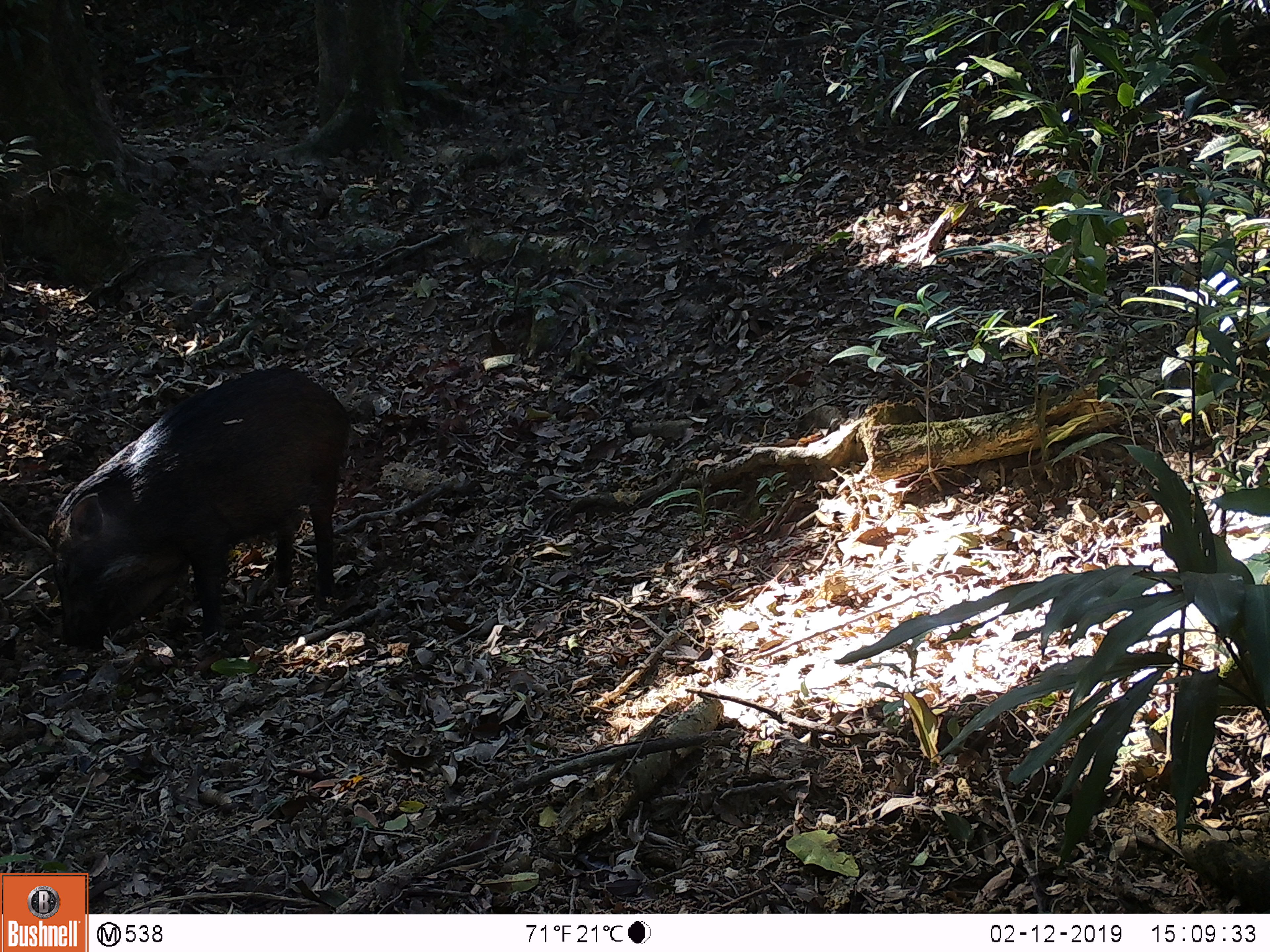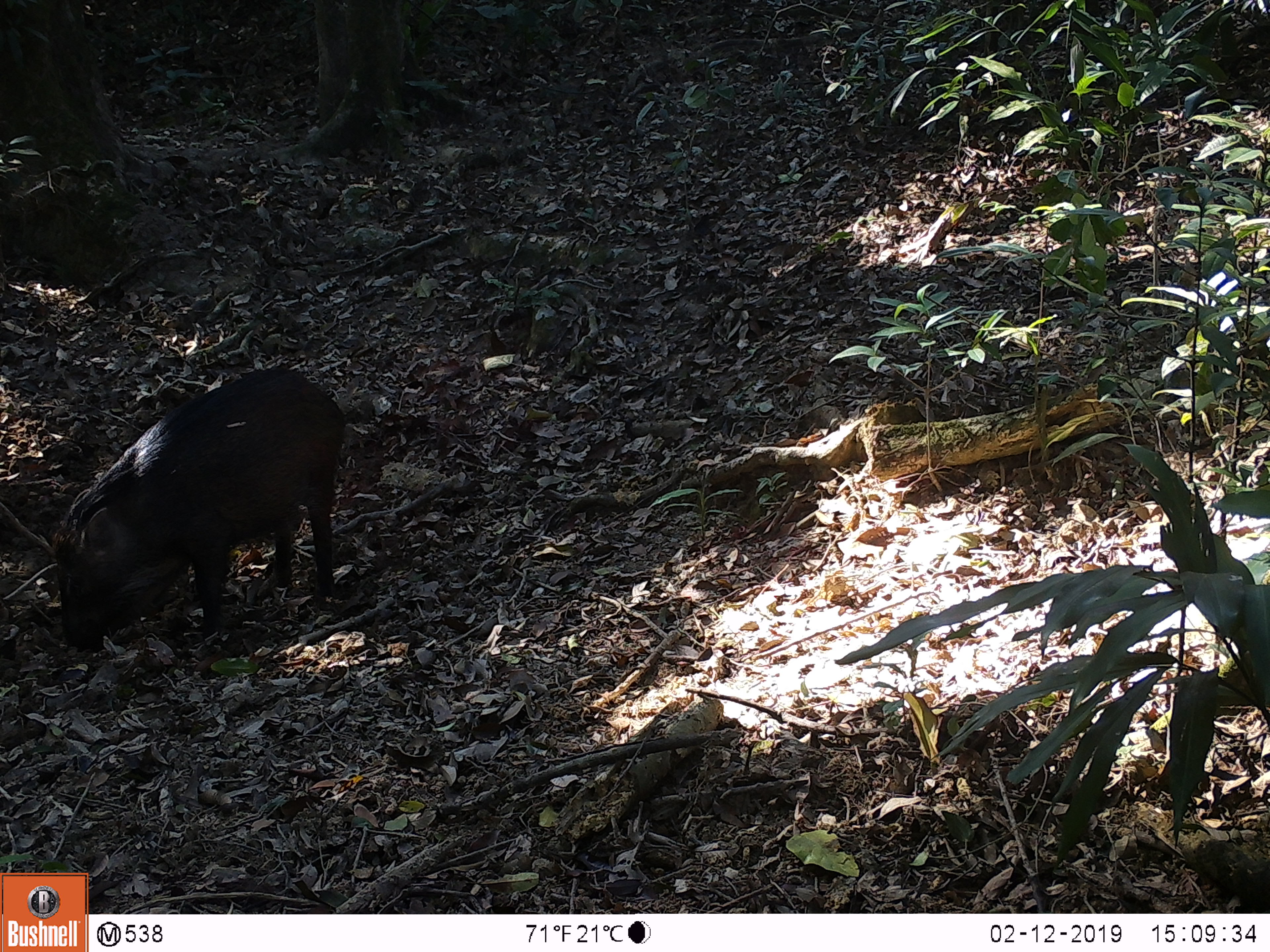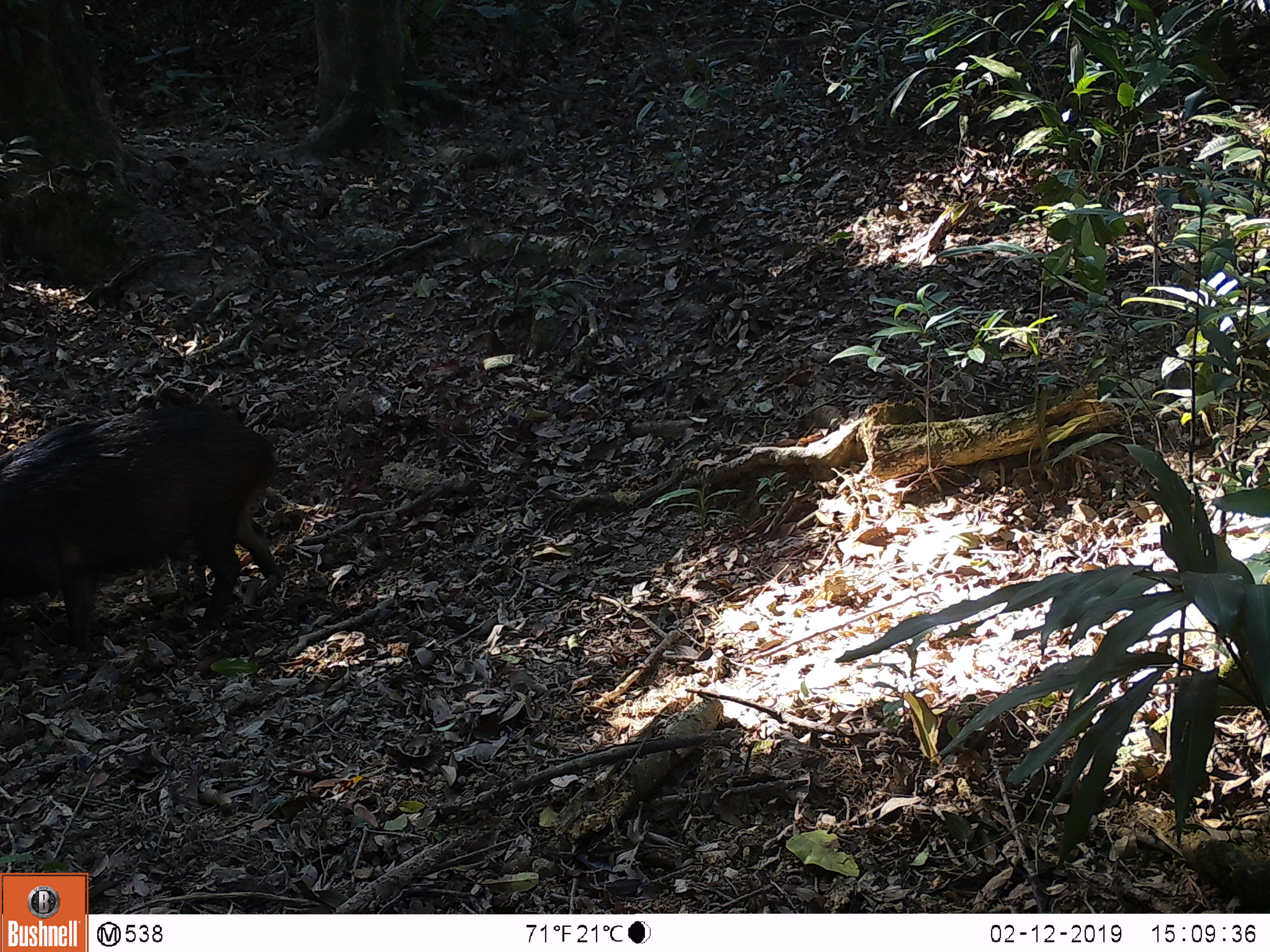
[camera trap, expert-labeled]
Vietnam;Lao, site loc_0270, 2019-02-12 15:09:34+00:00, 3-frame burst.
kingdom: Animalia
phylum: Chordata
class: Mammalia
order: Artiodactyla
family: Suidae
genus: Sus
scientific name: Sus scrofa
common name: eurasian wild pig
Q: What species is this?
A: Eurasian wild pig (Sus scrofa).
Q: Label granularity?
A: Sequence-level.